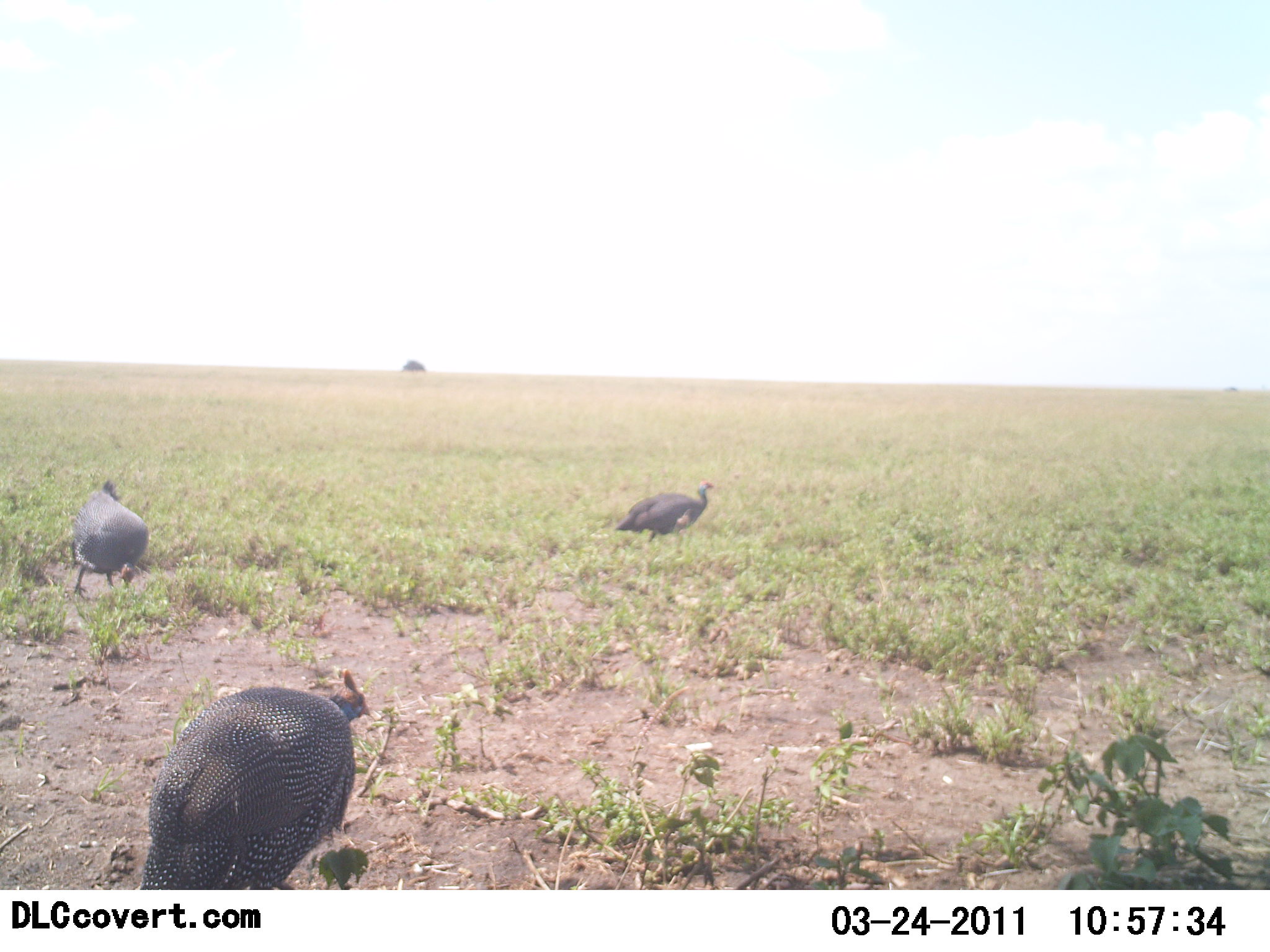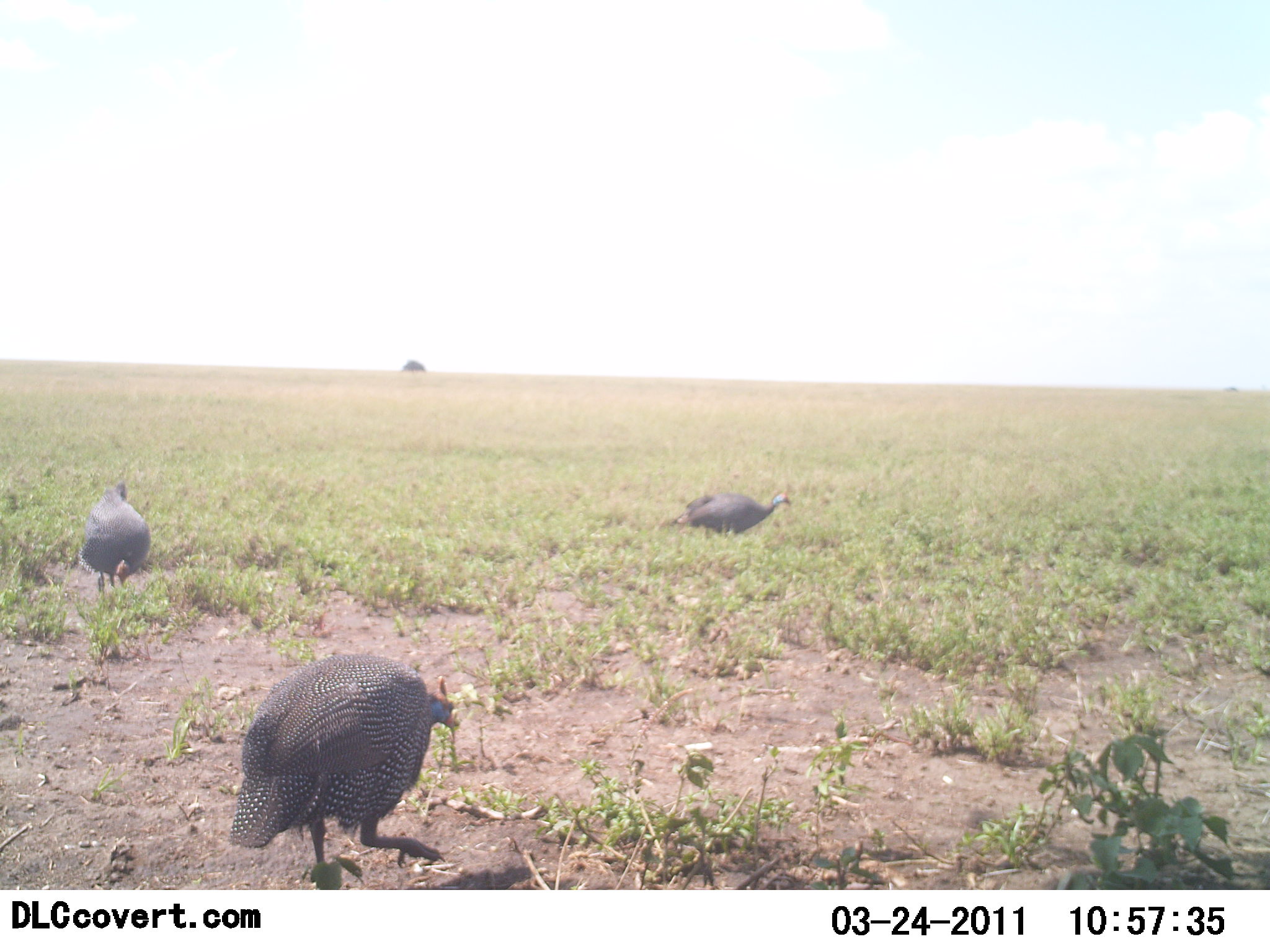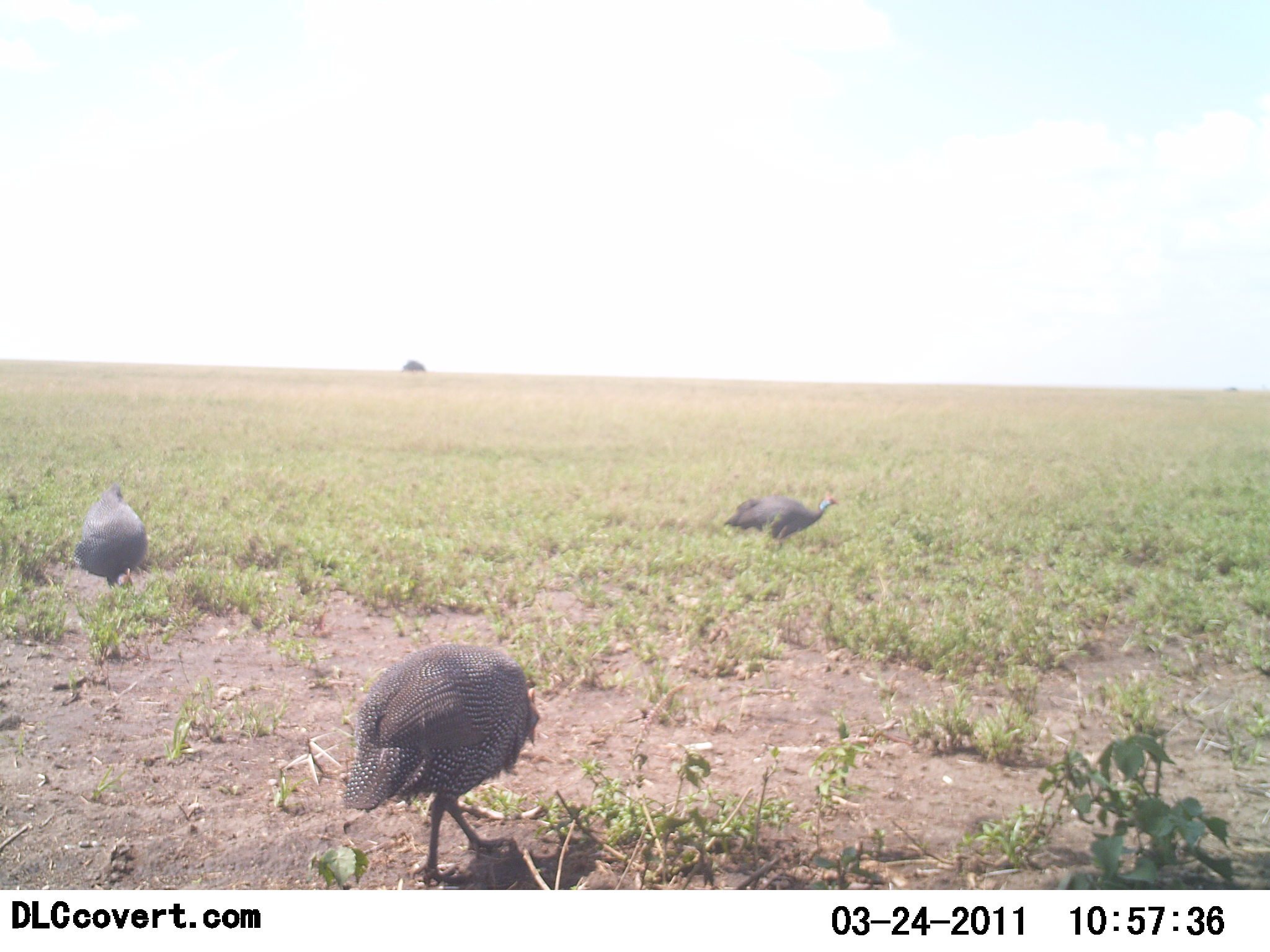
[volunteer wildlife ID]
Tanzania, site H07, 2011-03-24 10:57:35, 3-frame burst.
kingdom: Animalia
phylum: Chordata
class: Aves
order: Galliformes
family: Numididae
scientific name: Numididae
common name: guinea fowl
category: guineafowl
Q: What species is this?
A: Guineafowl (guinea fowl) (Numididae).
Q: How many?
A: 3.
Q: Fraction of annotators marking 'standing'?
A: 17%.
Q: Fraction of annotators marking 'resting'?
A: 0%.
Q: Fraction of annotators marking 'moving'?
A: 75%.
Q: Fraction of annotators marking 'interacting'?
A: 0%.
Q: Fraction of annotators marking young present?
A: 0%.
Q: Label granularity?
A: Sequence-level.